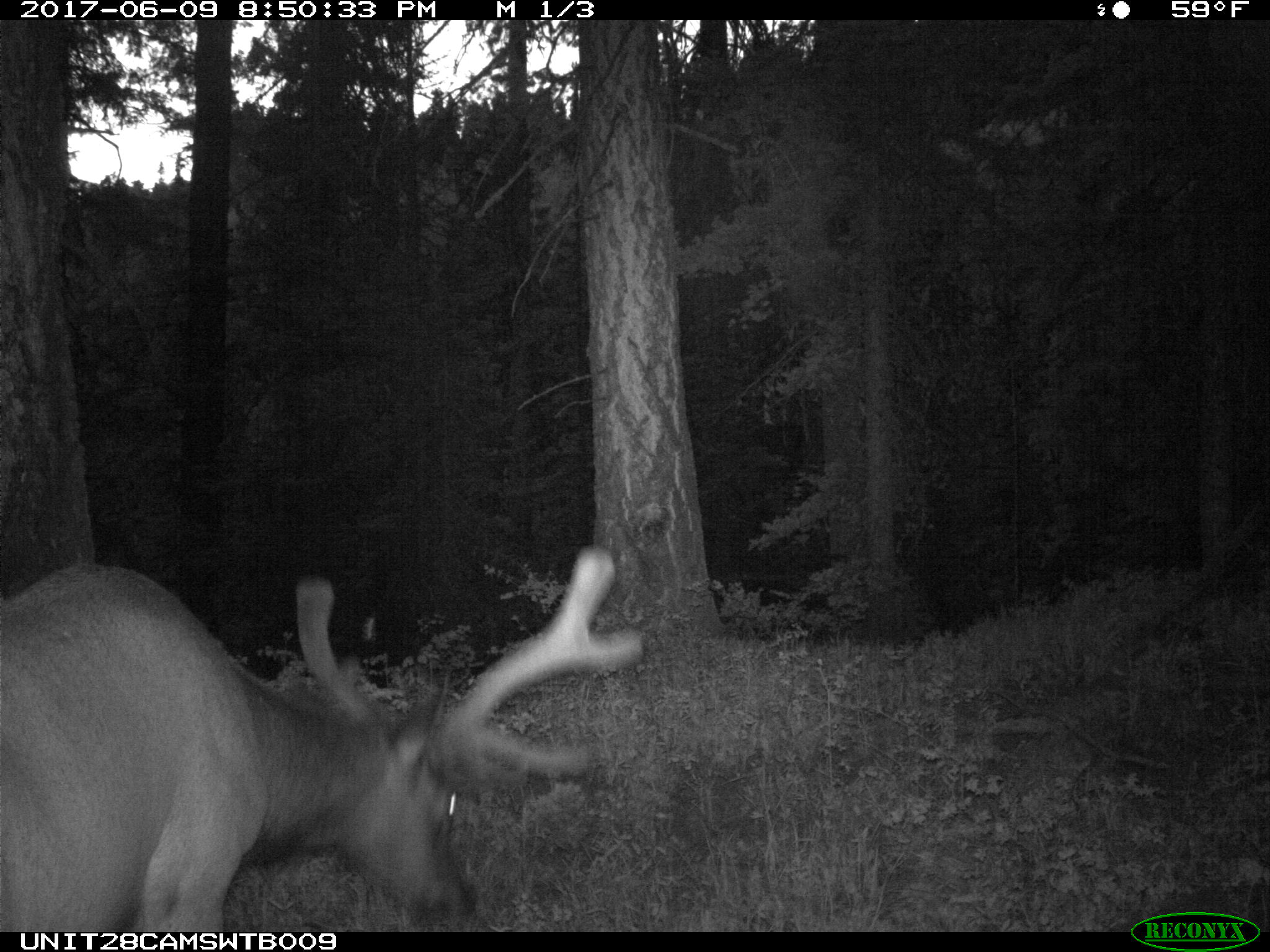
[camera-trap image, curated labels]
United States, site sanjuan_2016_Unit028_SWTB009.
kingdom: Animalia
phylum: Chordata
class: Mammalia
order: Artiodactyla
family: Cervidae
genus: Cervus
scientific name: Cervus elaphus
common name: red deer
Cervus elaphus (red deer).